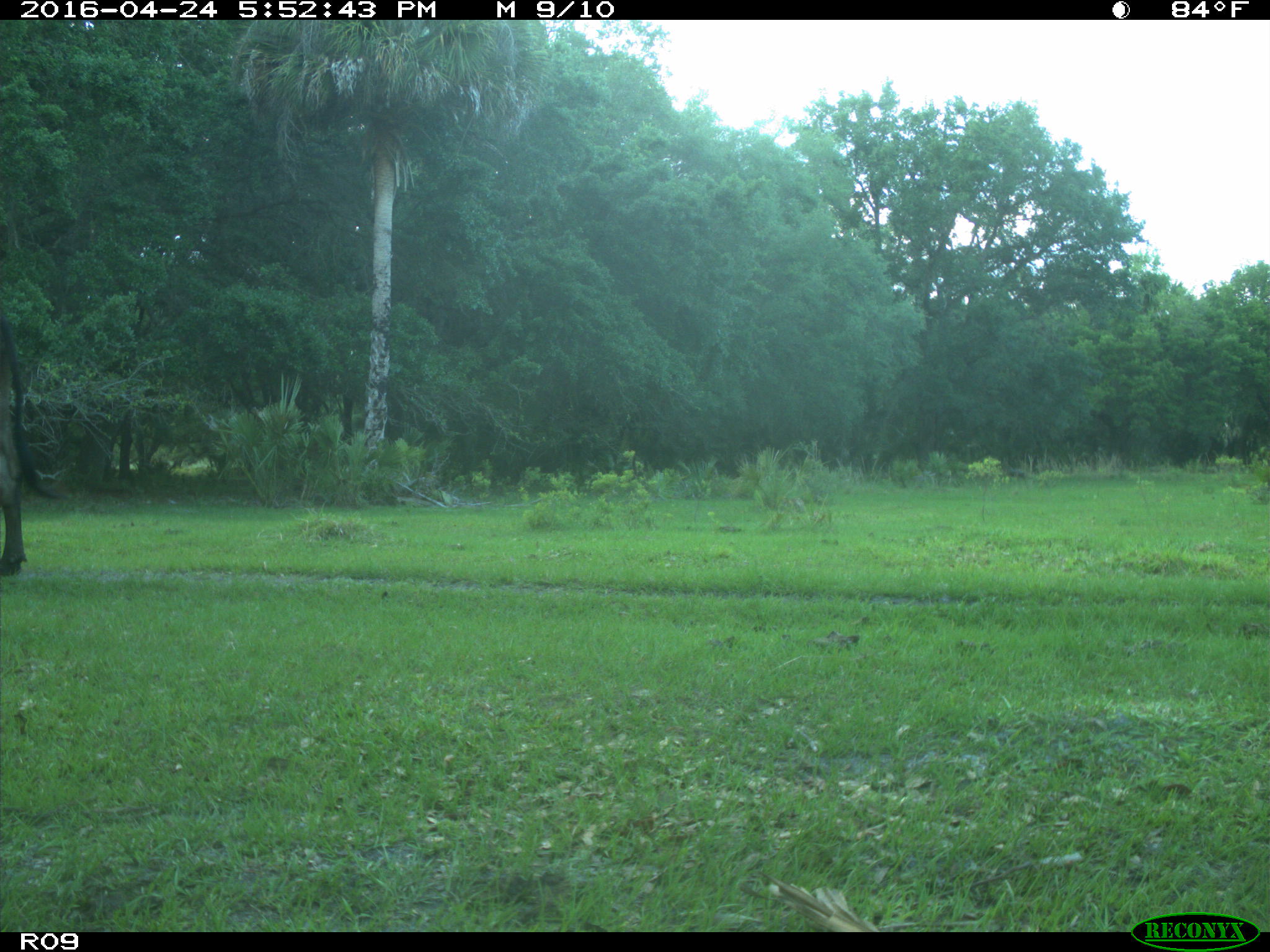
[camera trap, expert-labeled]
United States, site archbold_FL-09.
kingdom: Animalia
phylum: Chordata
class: Mammalia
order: Artiodactyla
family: Bovidae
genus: Bos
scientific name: Bos taurus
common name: domestic cow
Bos taurus (domestic cow).